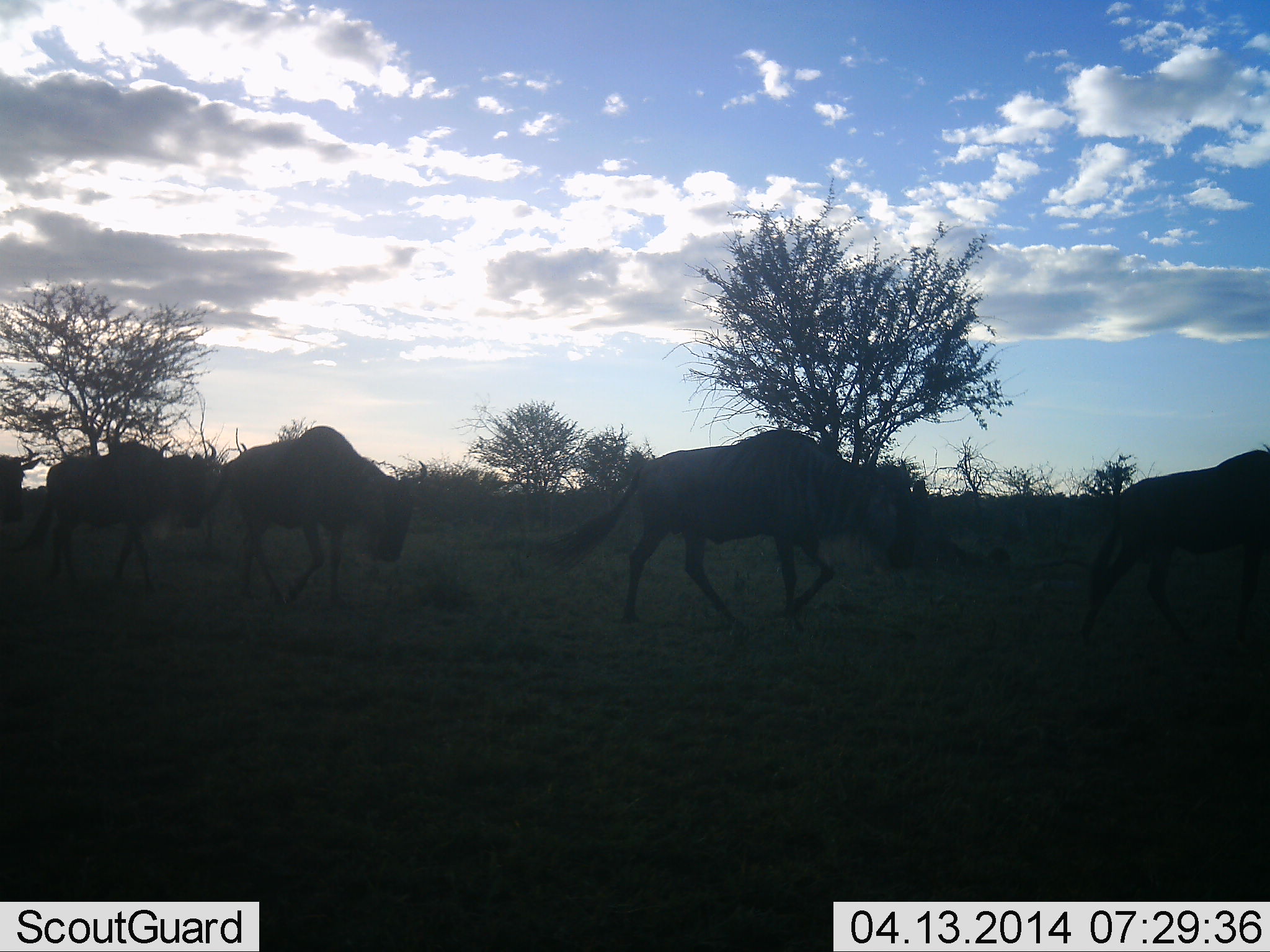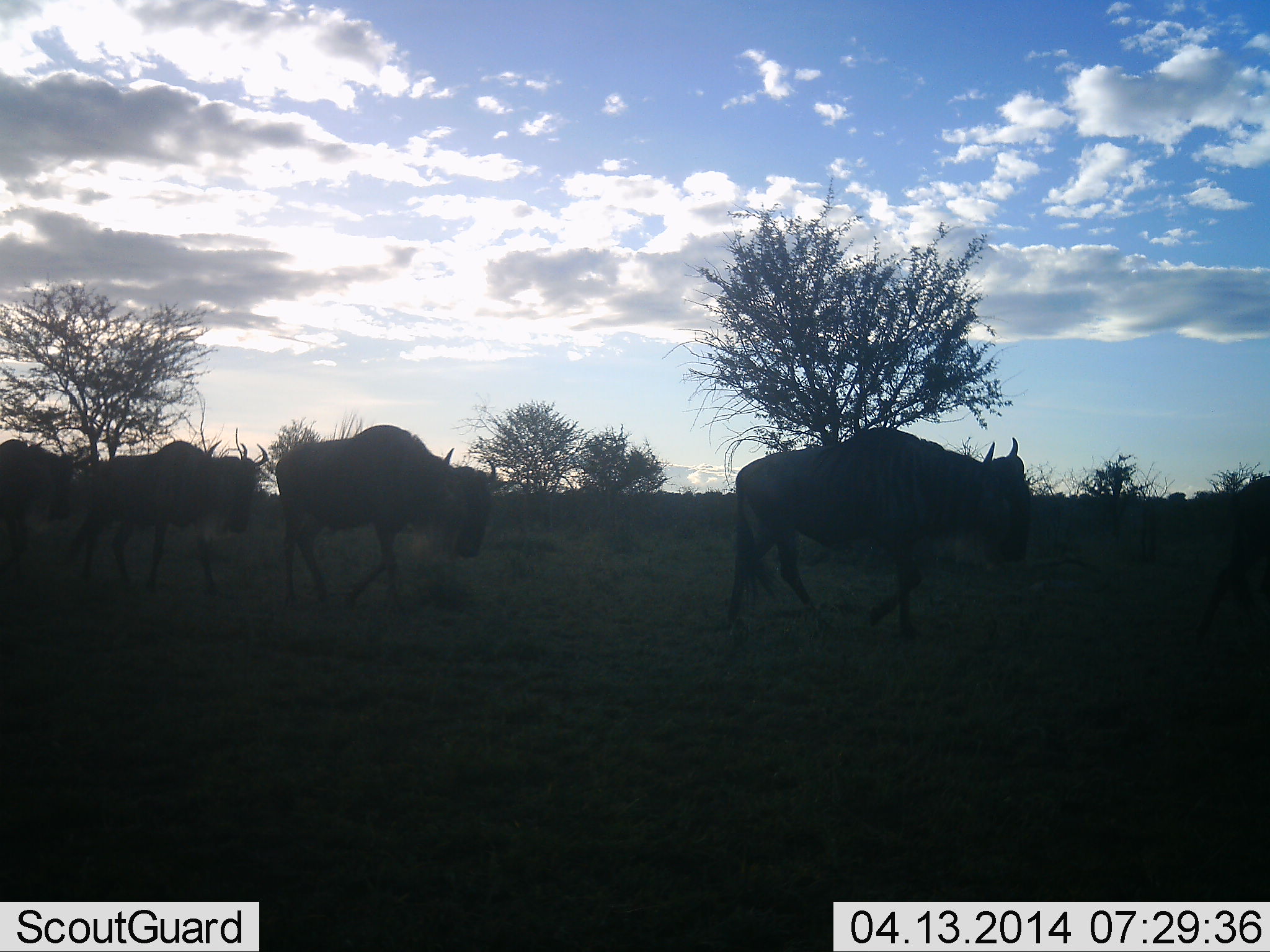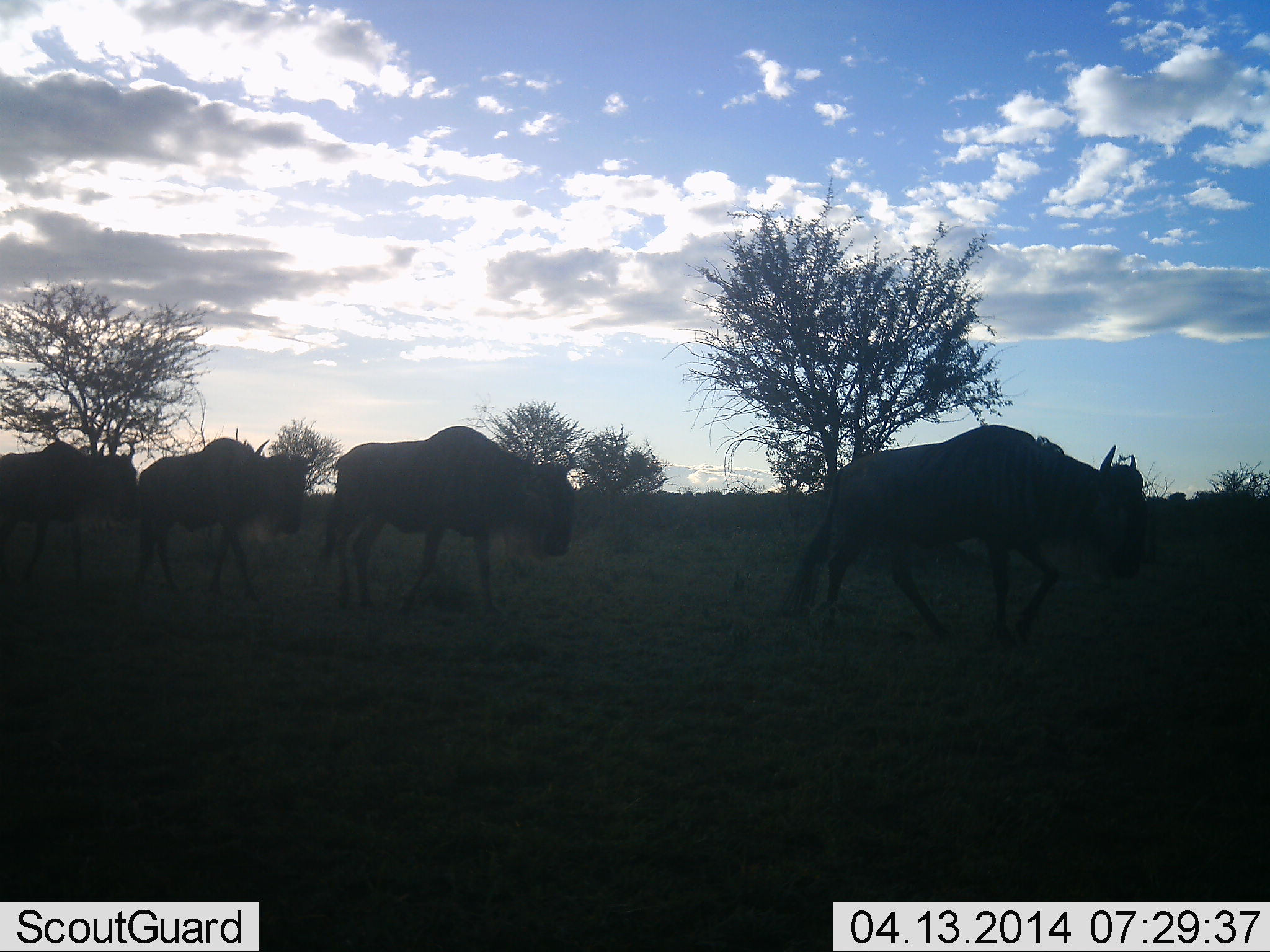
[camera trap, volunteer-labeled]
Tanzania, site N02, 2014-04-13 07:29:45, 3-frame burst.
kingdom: Animalia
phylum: Chordata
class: Mammalia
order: Artiodactyla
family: Bovidae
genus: Connochaetes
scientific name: Connochaetes taurinus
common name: blue wildebeest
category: wildebeest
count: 5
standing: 0%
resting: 0%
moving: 100%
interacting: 0%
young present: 0%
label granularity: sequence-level